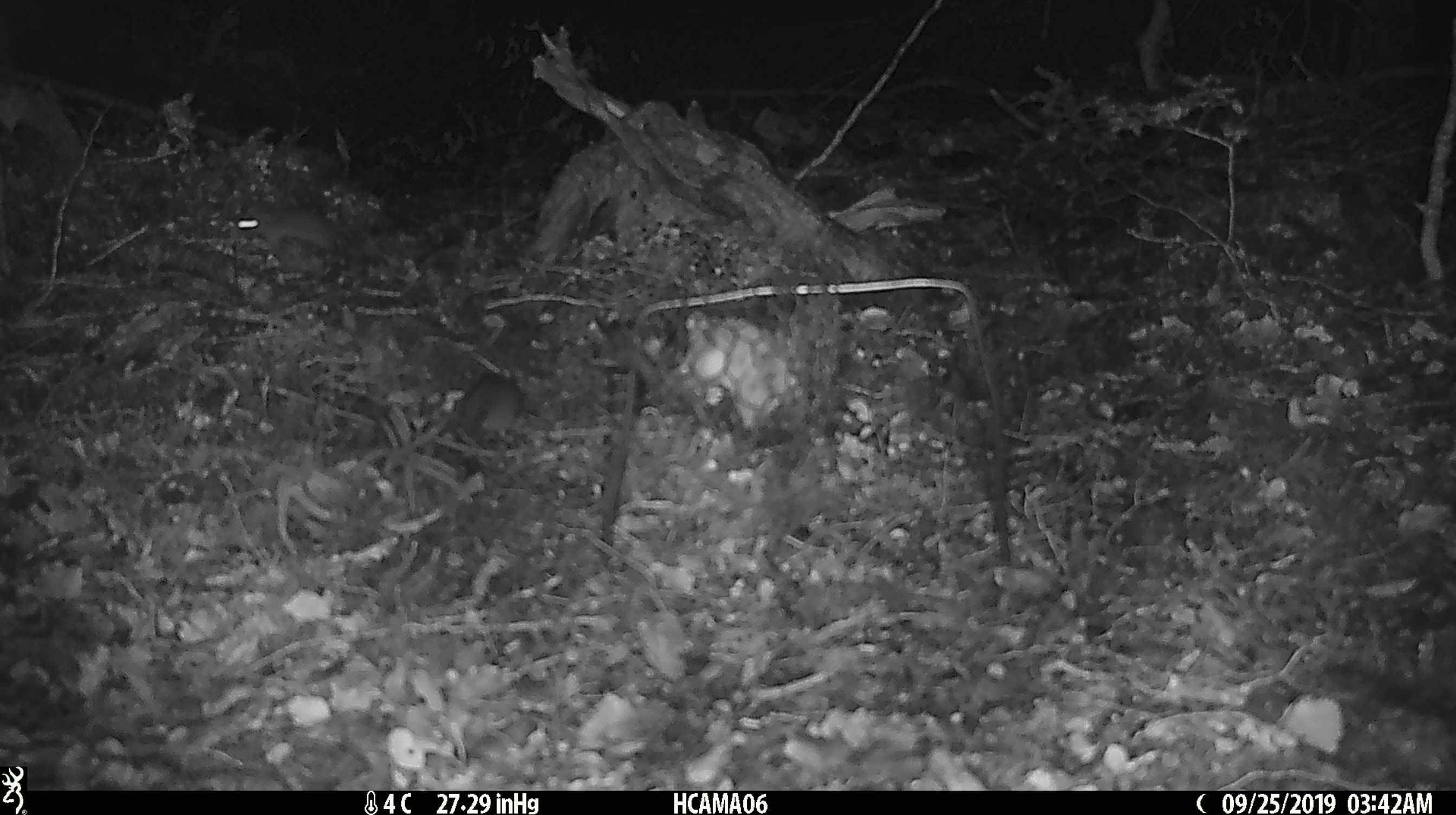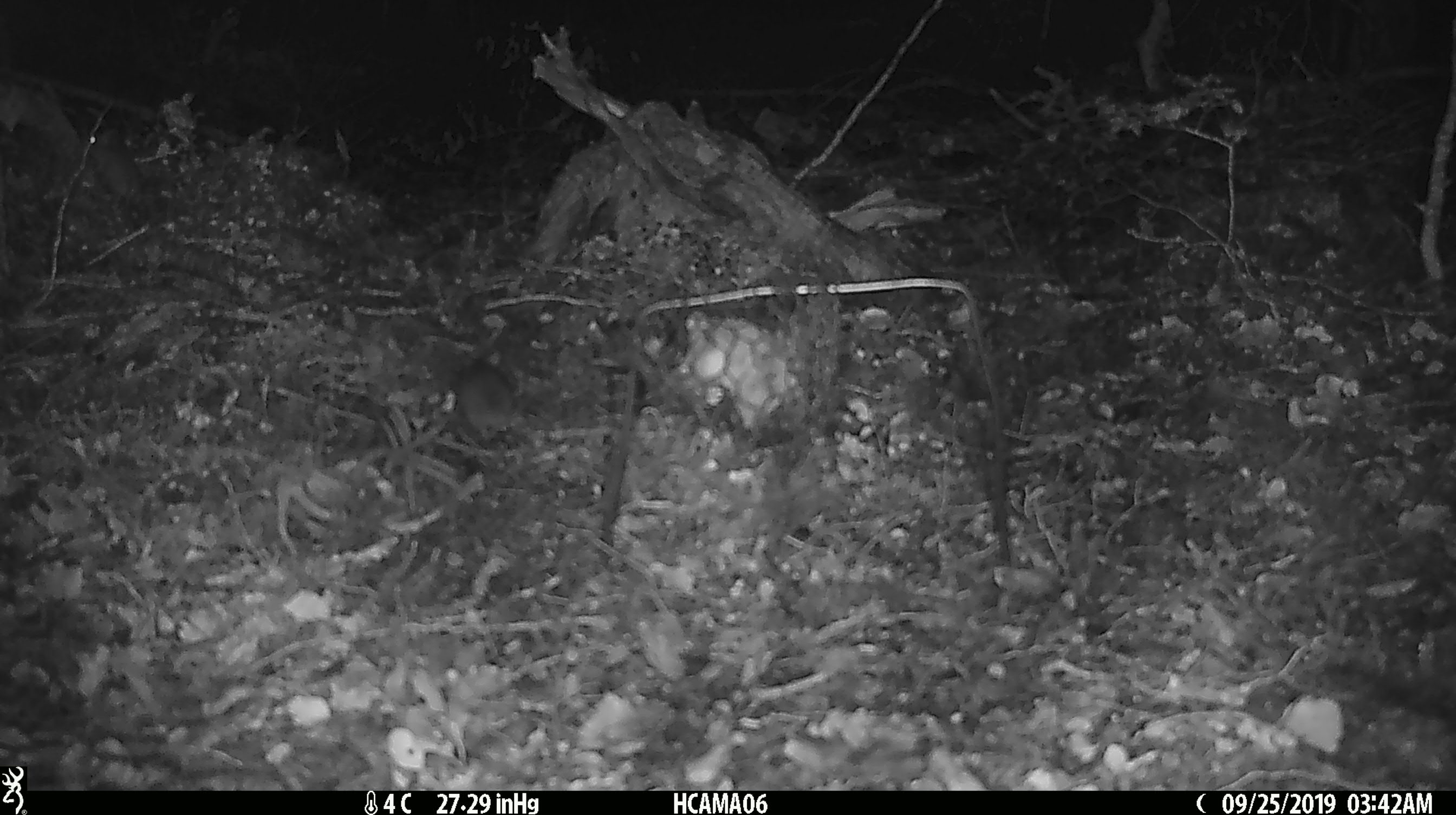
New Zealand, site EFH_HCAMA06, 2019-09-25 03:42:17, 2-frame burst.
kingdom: Animalia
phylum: Chordata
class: Mammalia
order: Rodentia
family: Muridae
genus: Rattus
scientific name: Rattus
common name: rat